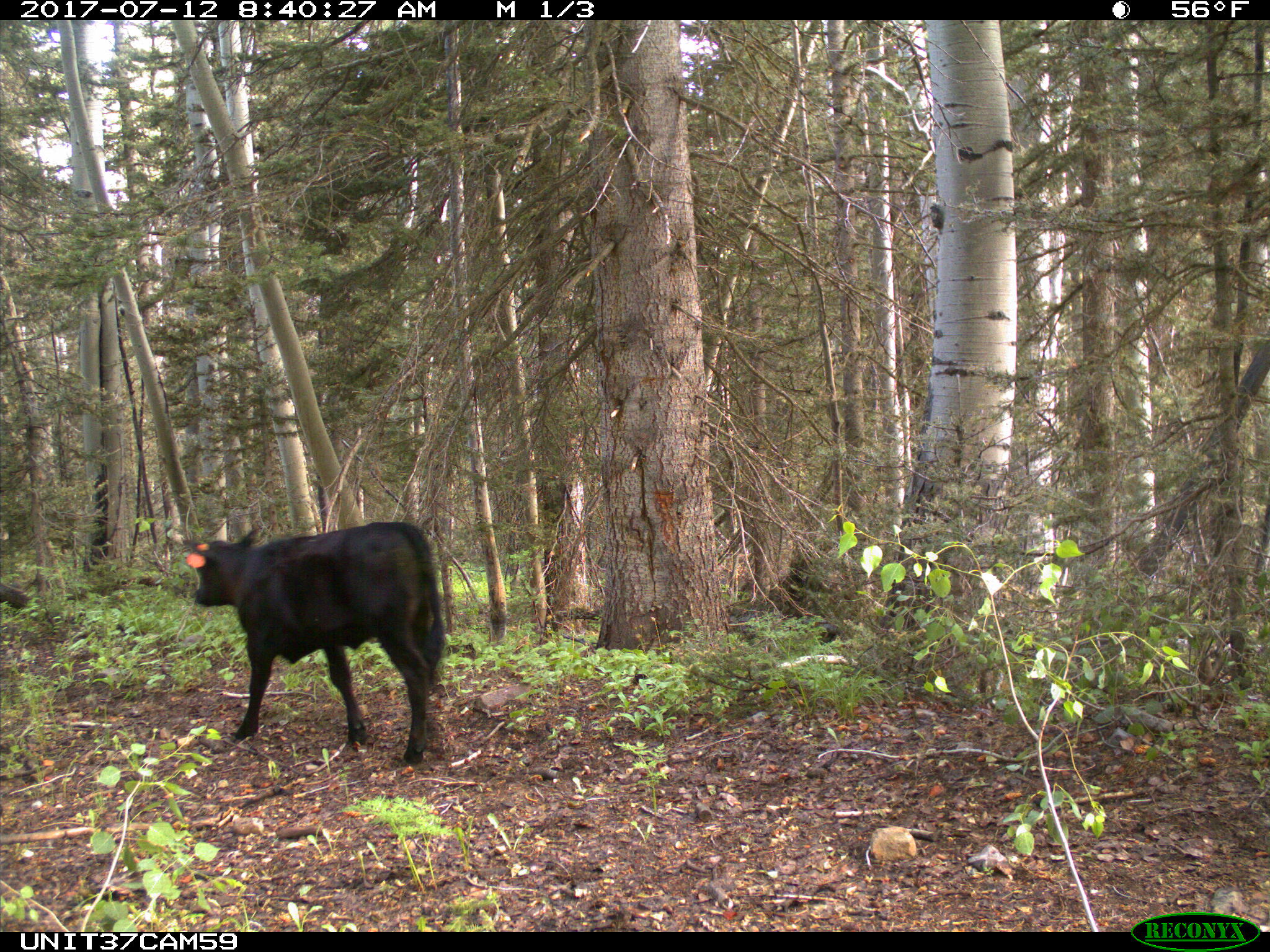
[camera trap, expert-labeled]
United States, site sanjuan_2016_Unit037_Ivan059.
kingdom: Animalia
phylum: Chordata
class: Mammalia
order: Artiodactyla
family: Bovidae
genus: Bos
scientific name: Bos taurus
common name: domestic cow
Bos taurus (domestic cow).